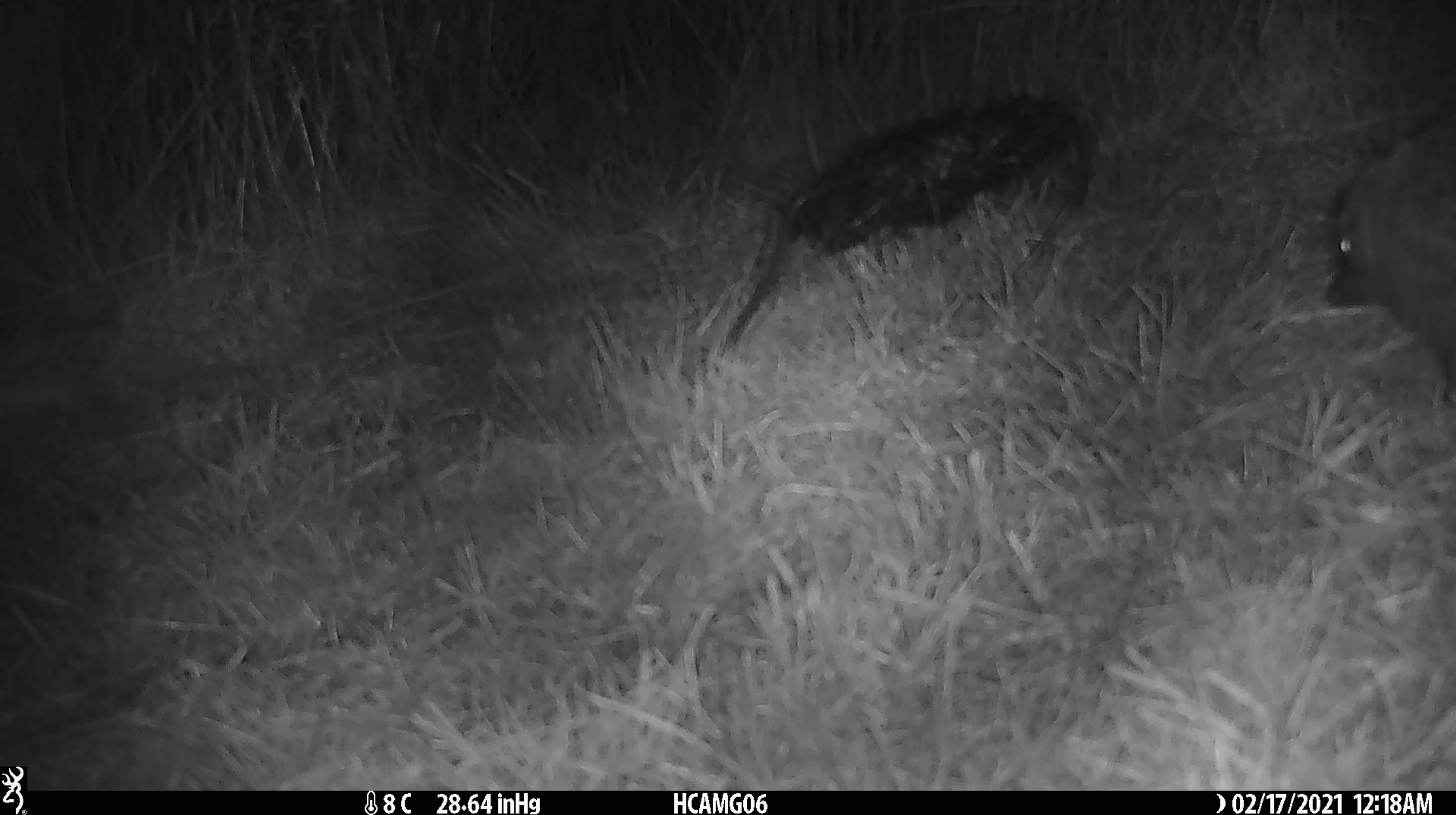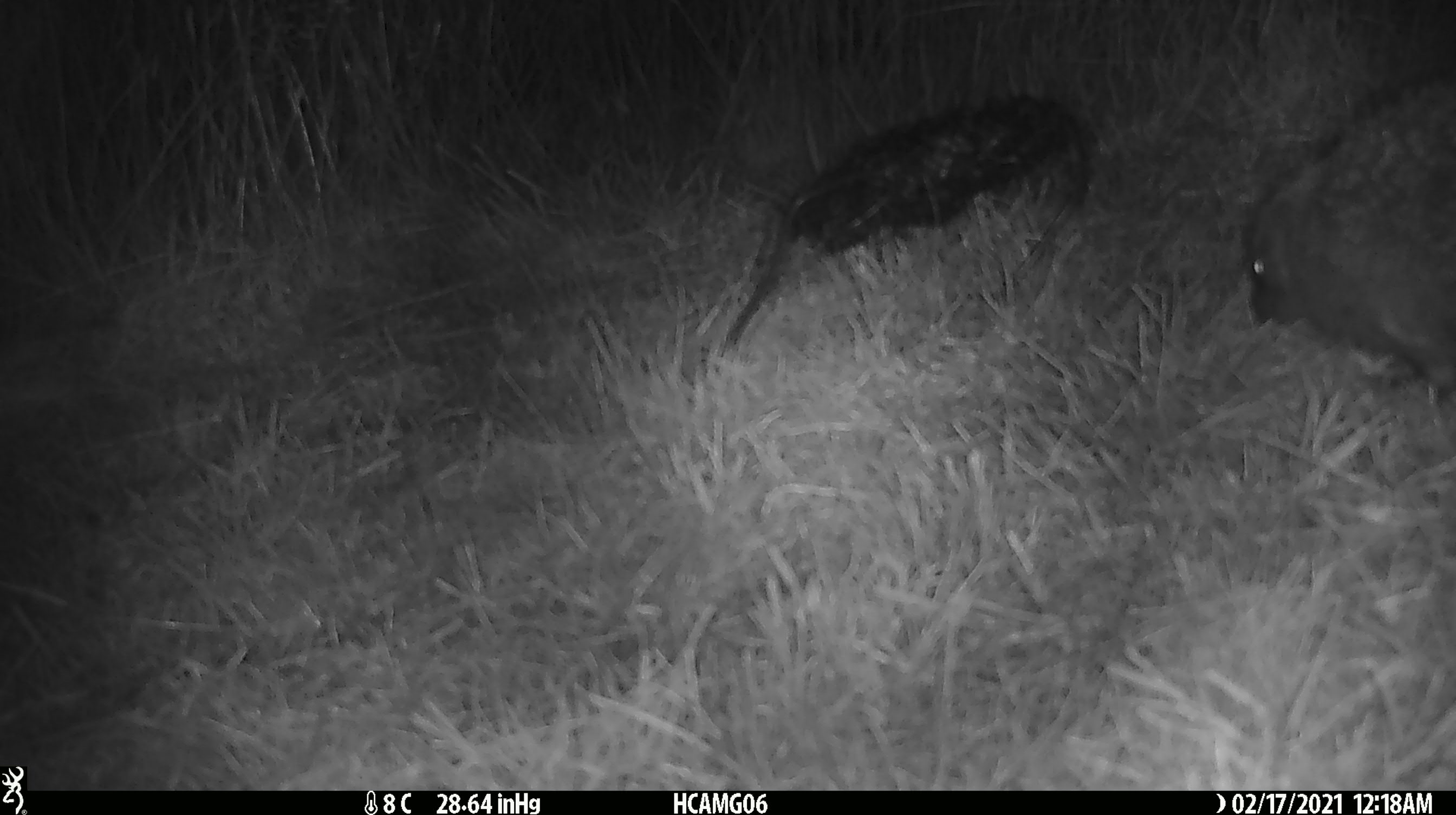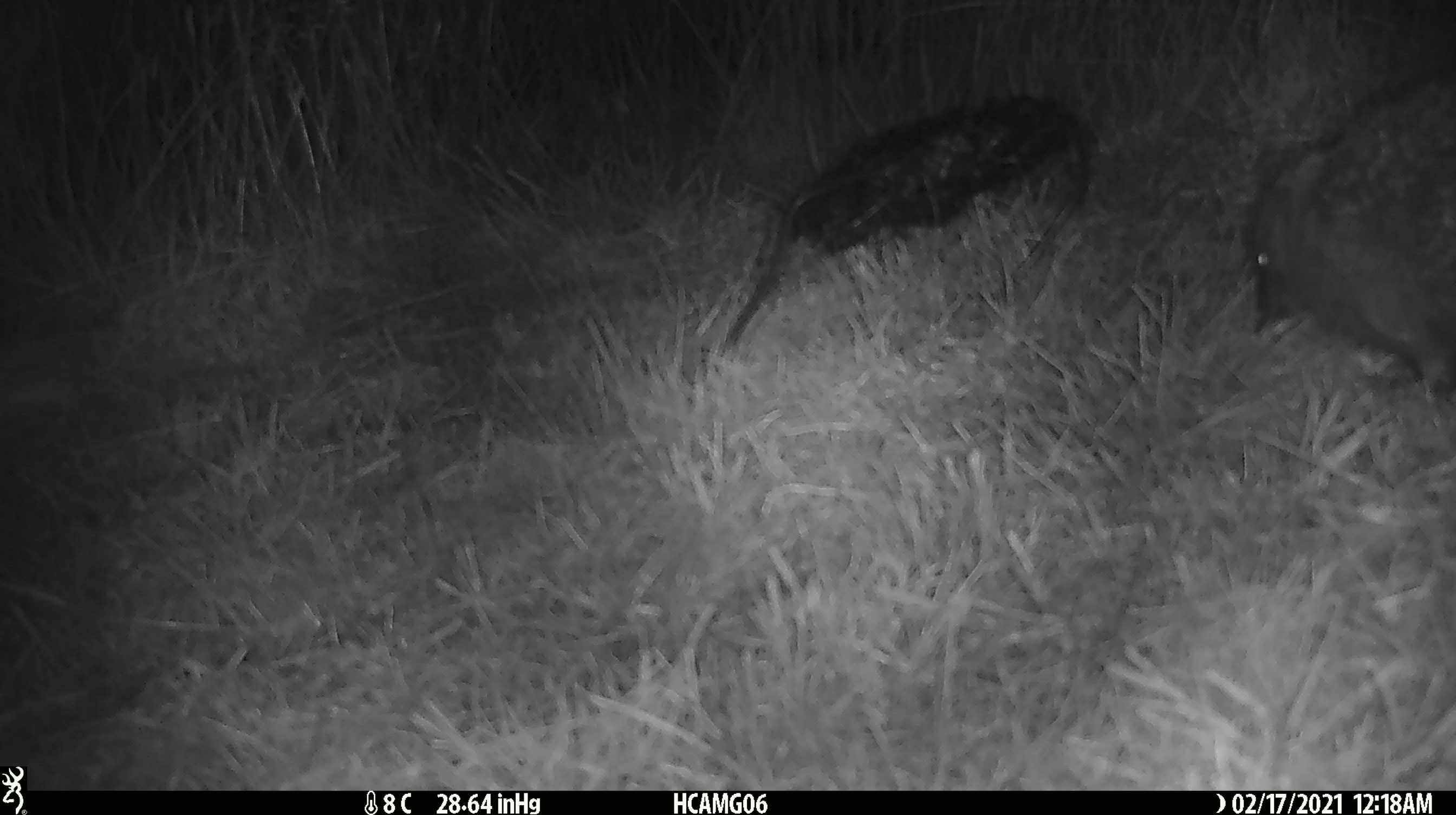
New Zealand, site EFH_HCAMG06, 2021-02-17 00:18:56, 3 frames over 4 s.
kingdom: Animalia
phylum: Chordata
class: Mammalia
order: Eulipotyphla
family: Erinaceidae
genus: Erinaceus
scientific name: Erinaceus europaeus europaeus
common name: european hedgehog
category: hedgehog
Hedgehog (european hedgehog) (Erinaceus europaeus europaeus).